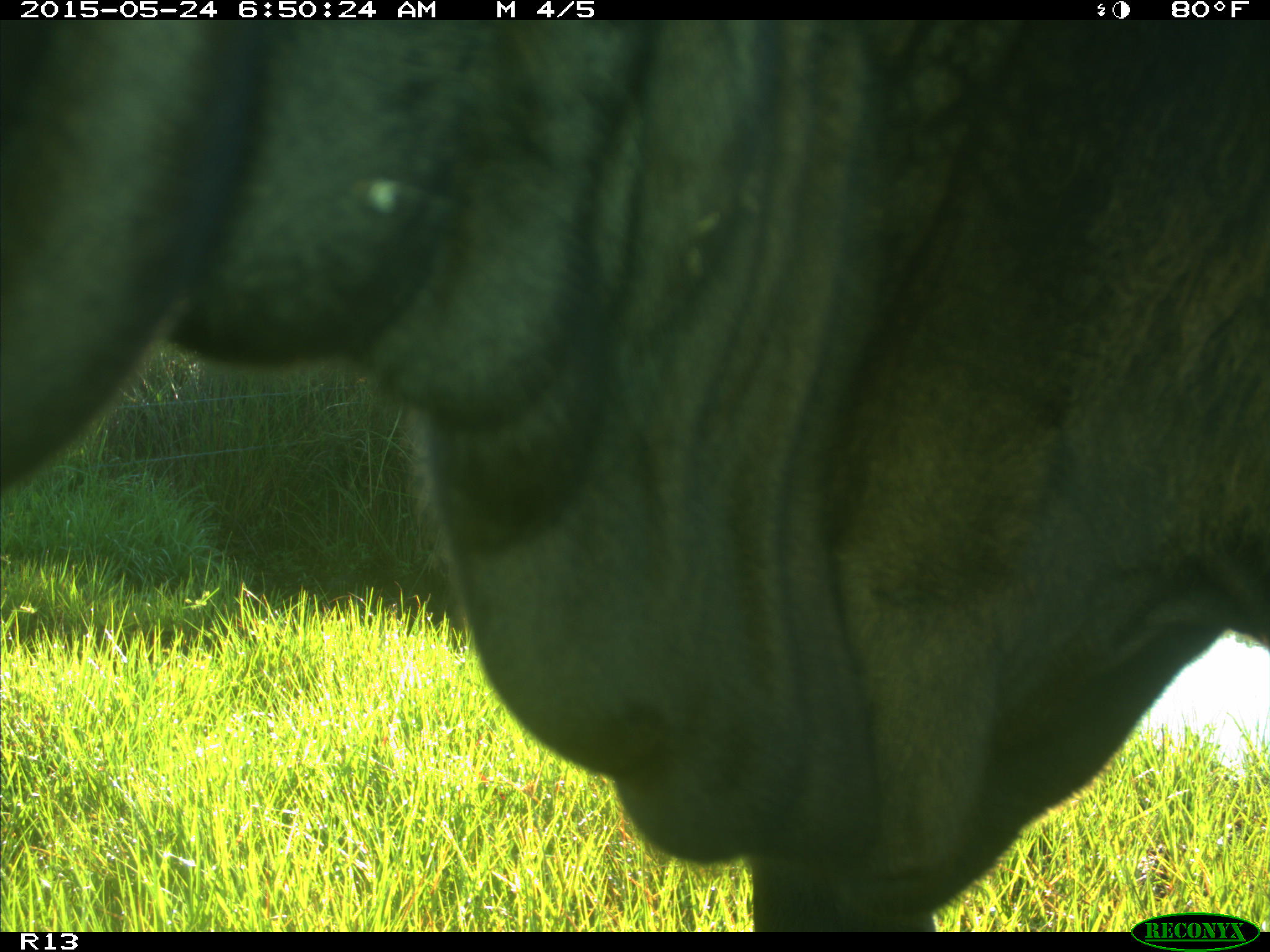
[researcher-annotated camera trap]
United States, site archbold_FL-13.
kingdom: Animalia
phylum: Chordata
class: Mammalia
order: Artiodactyla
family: Bovidae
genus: Bos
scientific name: Bos taurus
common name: domestic cow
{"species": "Bos taurus (domestic cow)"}